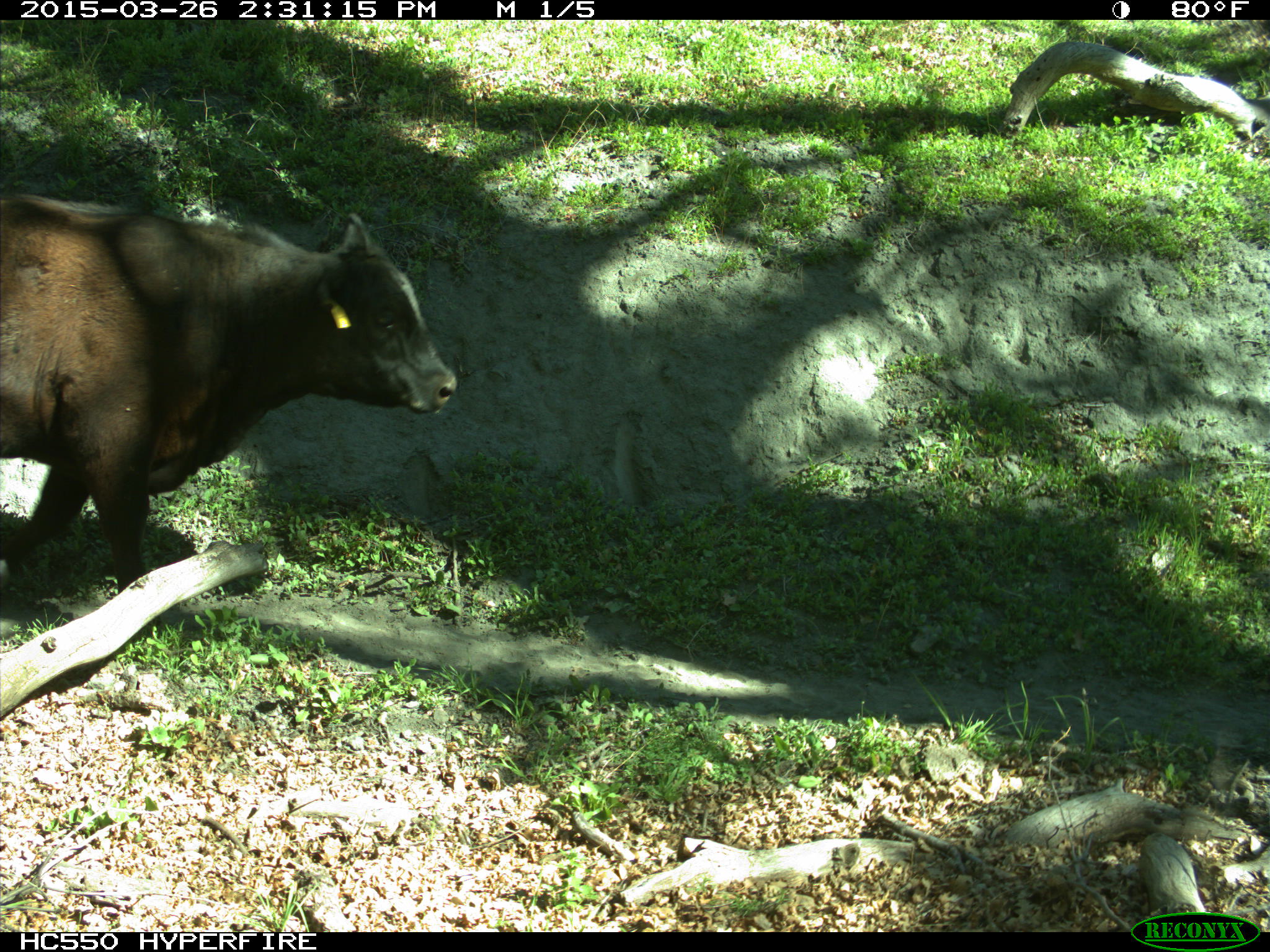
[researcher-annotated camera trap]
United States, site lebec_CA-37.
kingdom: Animalia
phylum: Chordata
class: Mammalia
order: Artiodactyla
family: Bovidae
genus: Bos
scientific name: Bos taurus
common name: domestic cow